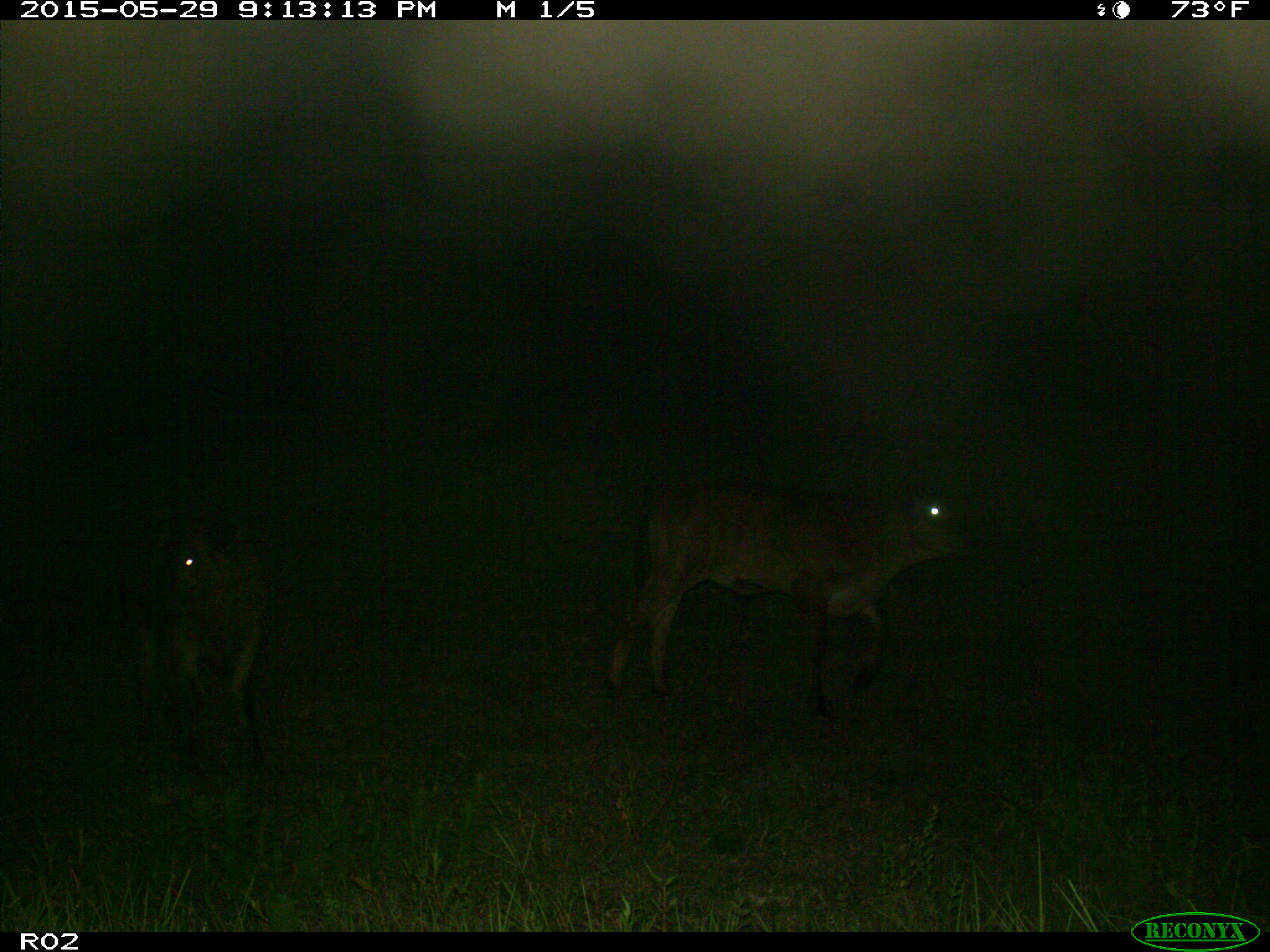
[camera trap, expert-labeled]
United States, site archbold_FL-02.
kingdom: Animalia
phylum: Chordata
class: Mammalia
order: Artiodactyla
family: Bovidae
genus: Bos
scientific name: Bos taurus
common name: domestic cow